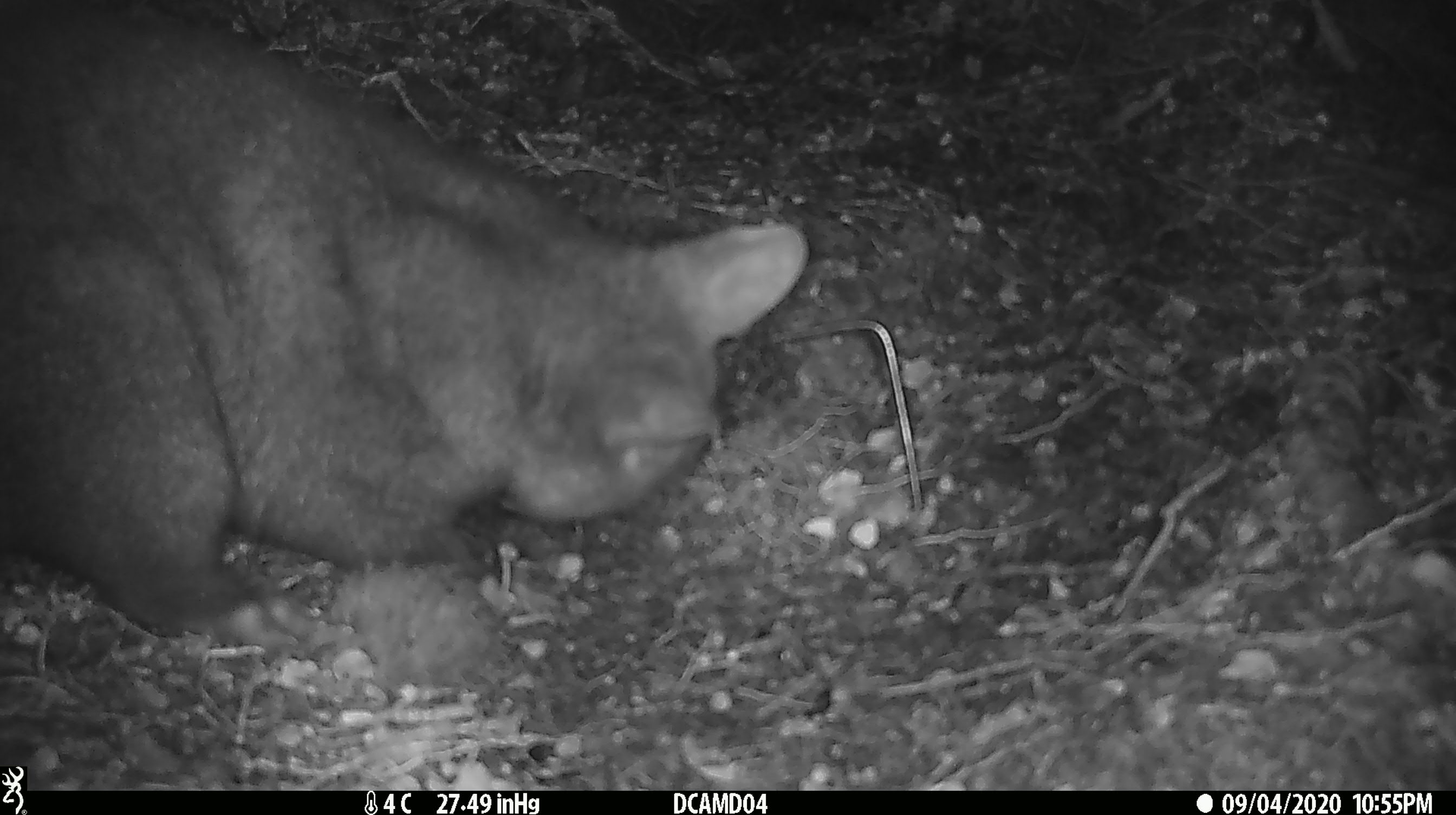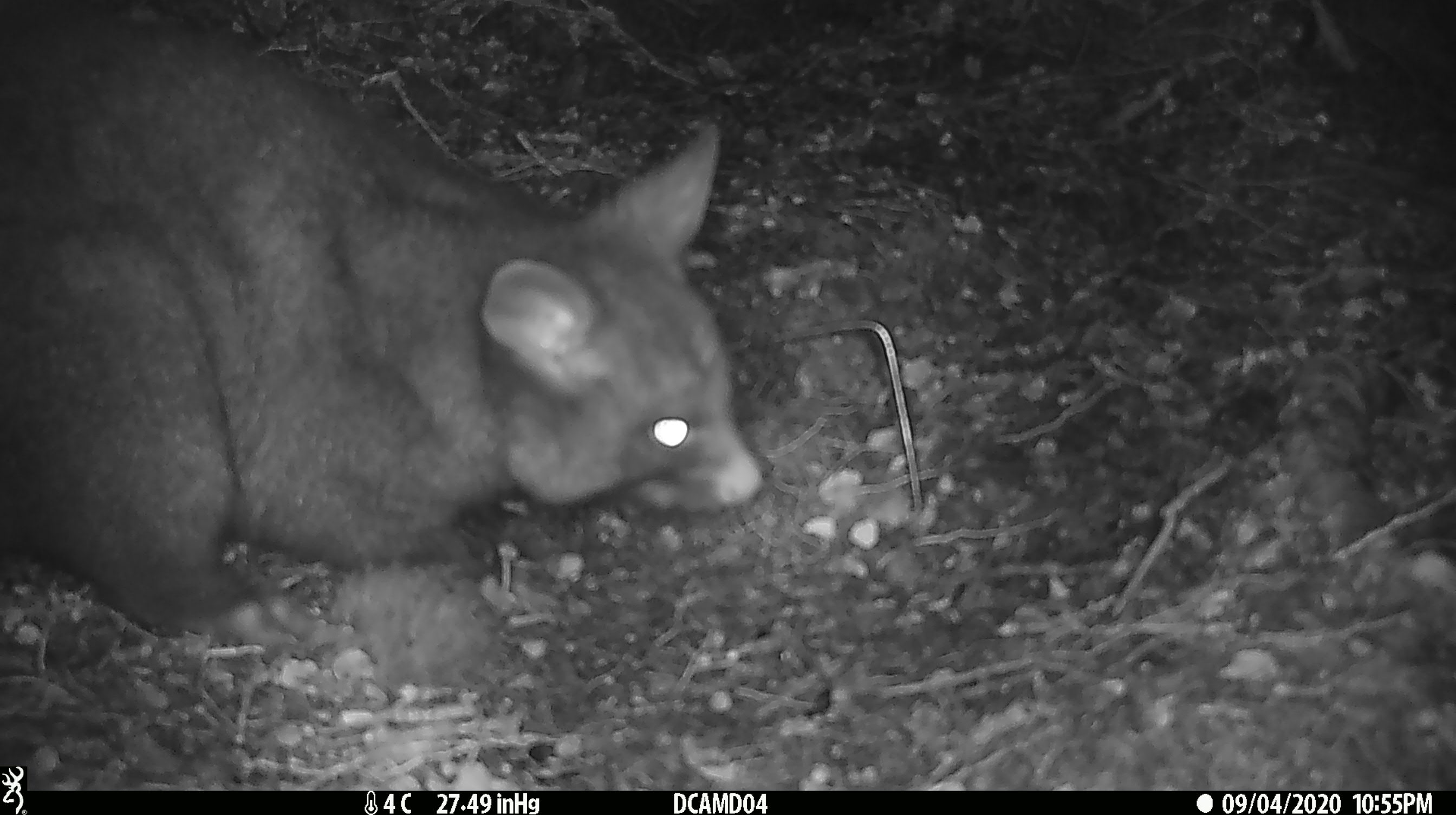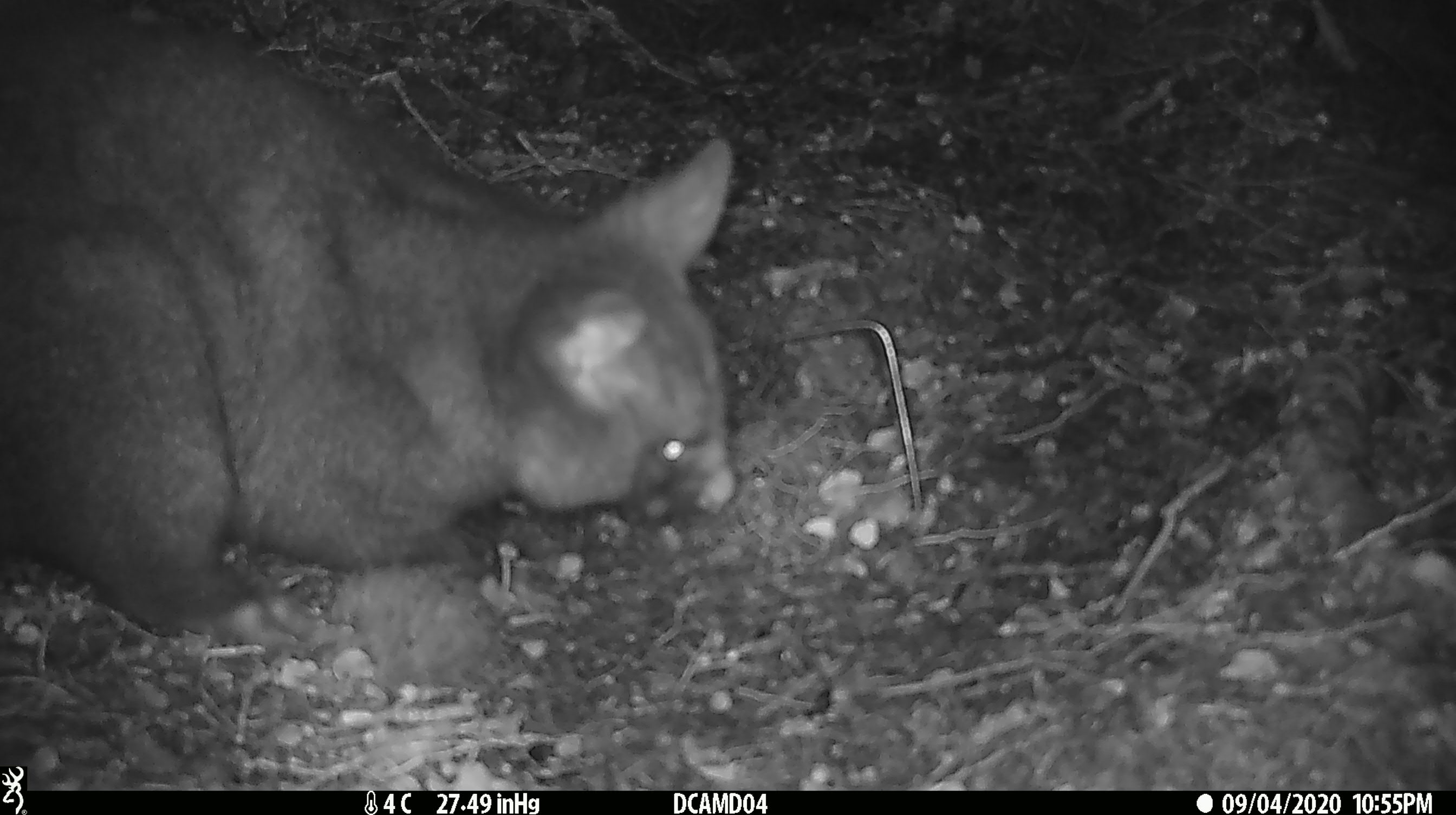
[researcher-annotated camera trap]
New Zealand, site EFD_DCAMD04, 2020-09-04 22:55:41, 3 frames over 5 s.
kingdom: Animalia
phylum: Chordata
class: Mammalia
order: Diprotodontia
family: Phalangeridae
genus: Trichosurus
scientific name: Trichosurus vulpecula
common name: common brushtail possum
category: possum